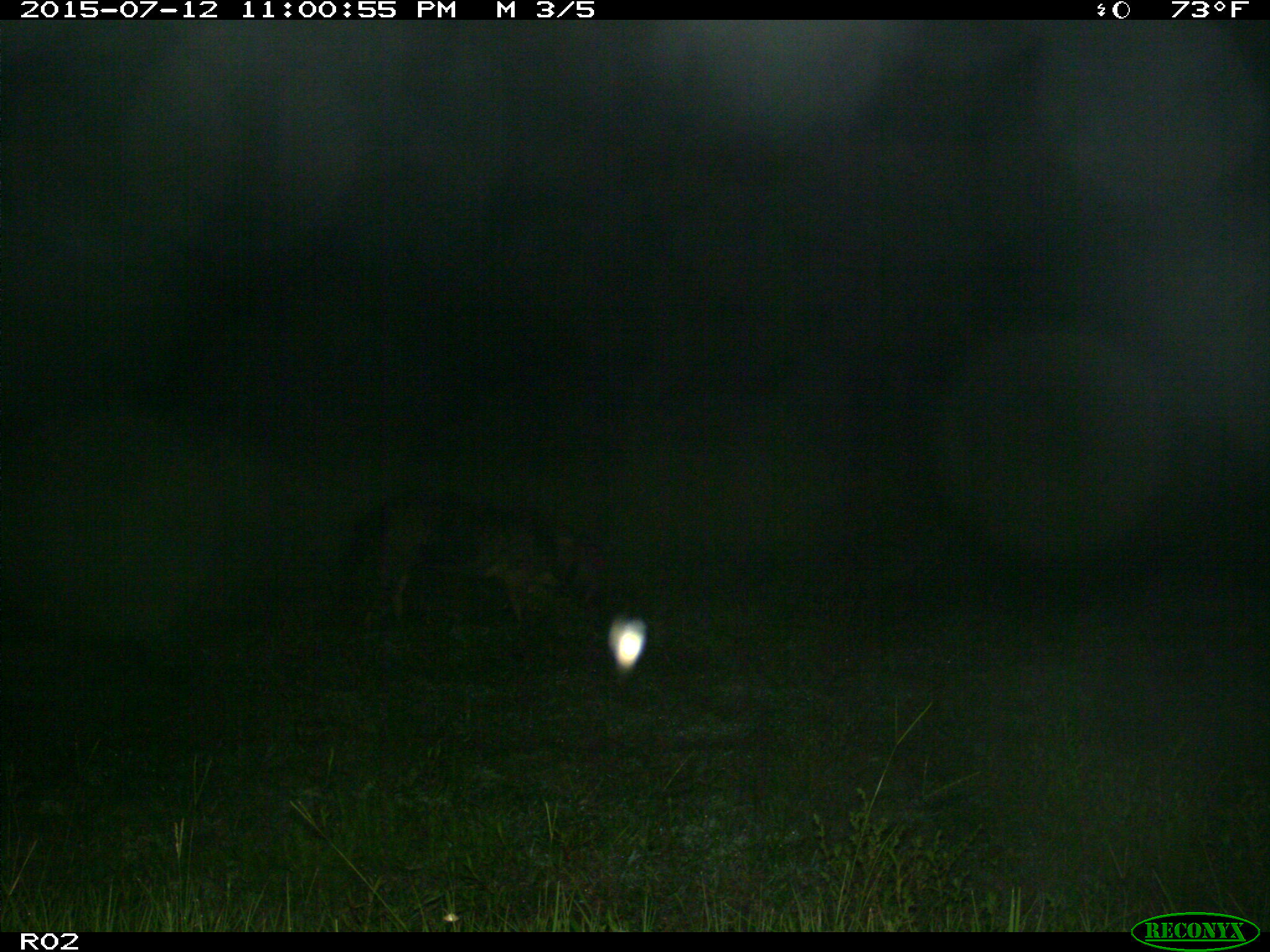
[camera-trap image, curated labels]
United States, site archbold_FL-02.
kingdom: Animalia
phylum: Chordata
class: Mammalia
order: Artiodactyla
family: Suidae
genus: Sus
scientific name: Sus scrofa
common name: wild boar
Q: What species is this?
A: Sus scrofa (wild boar).